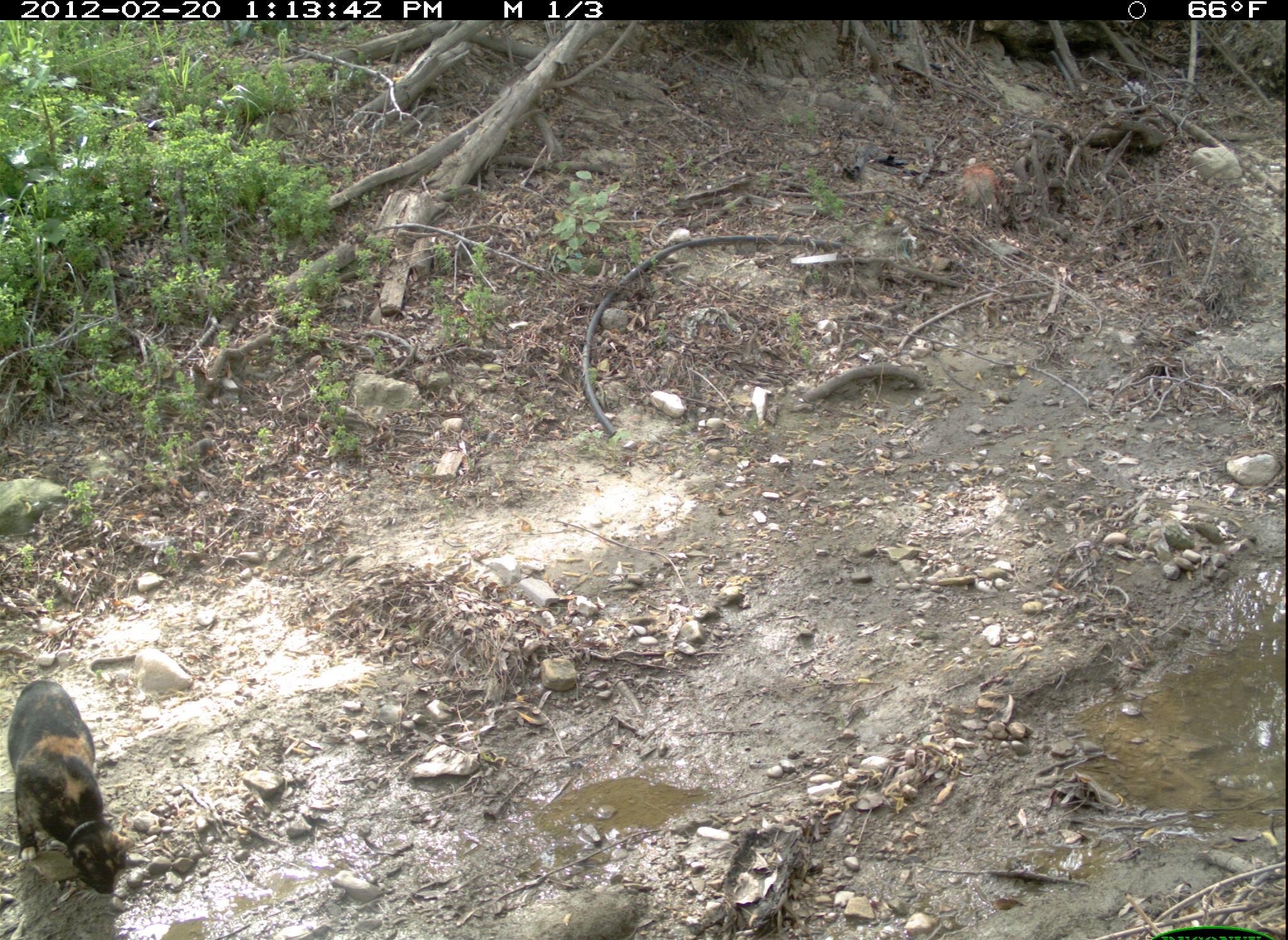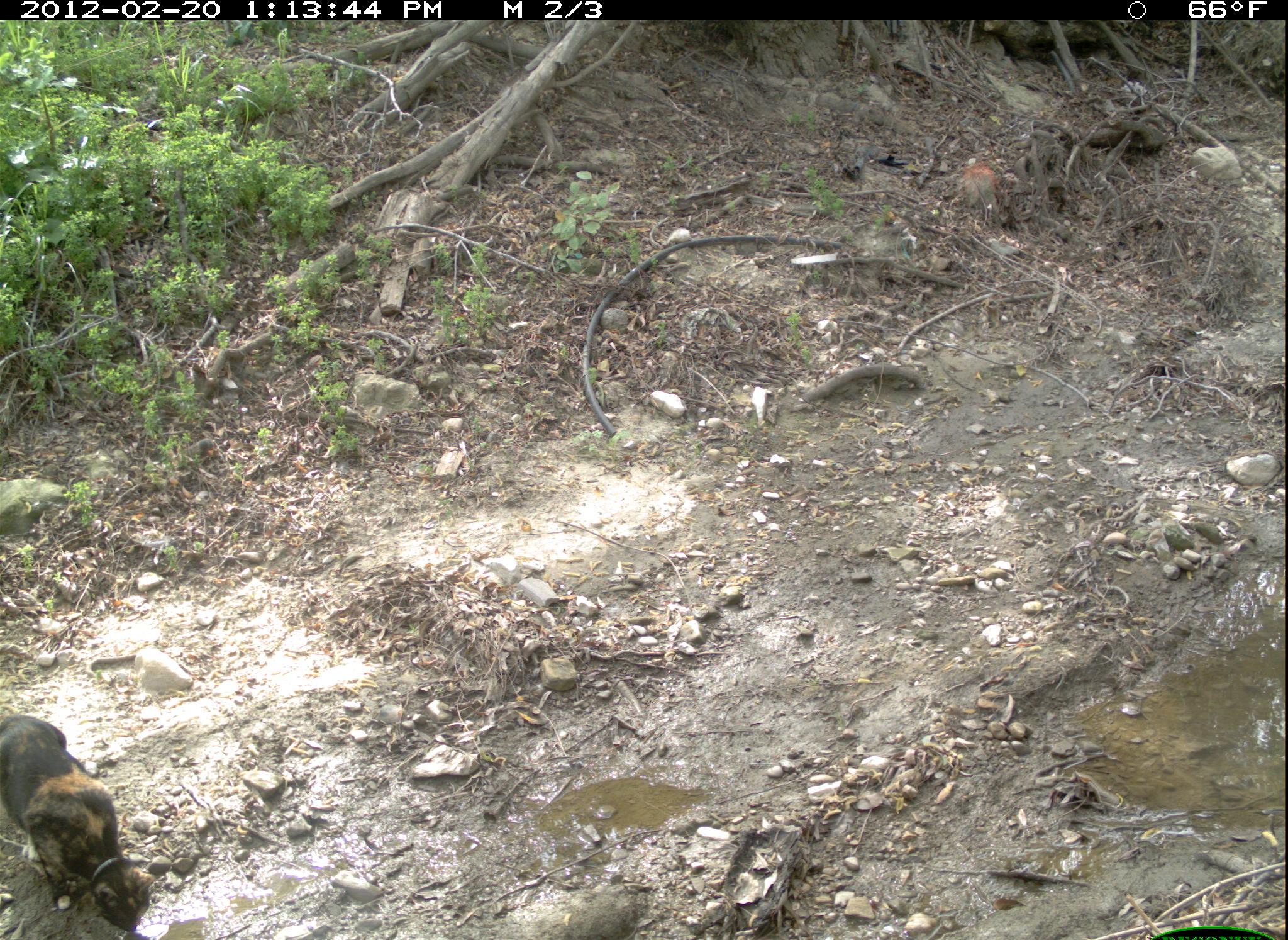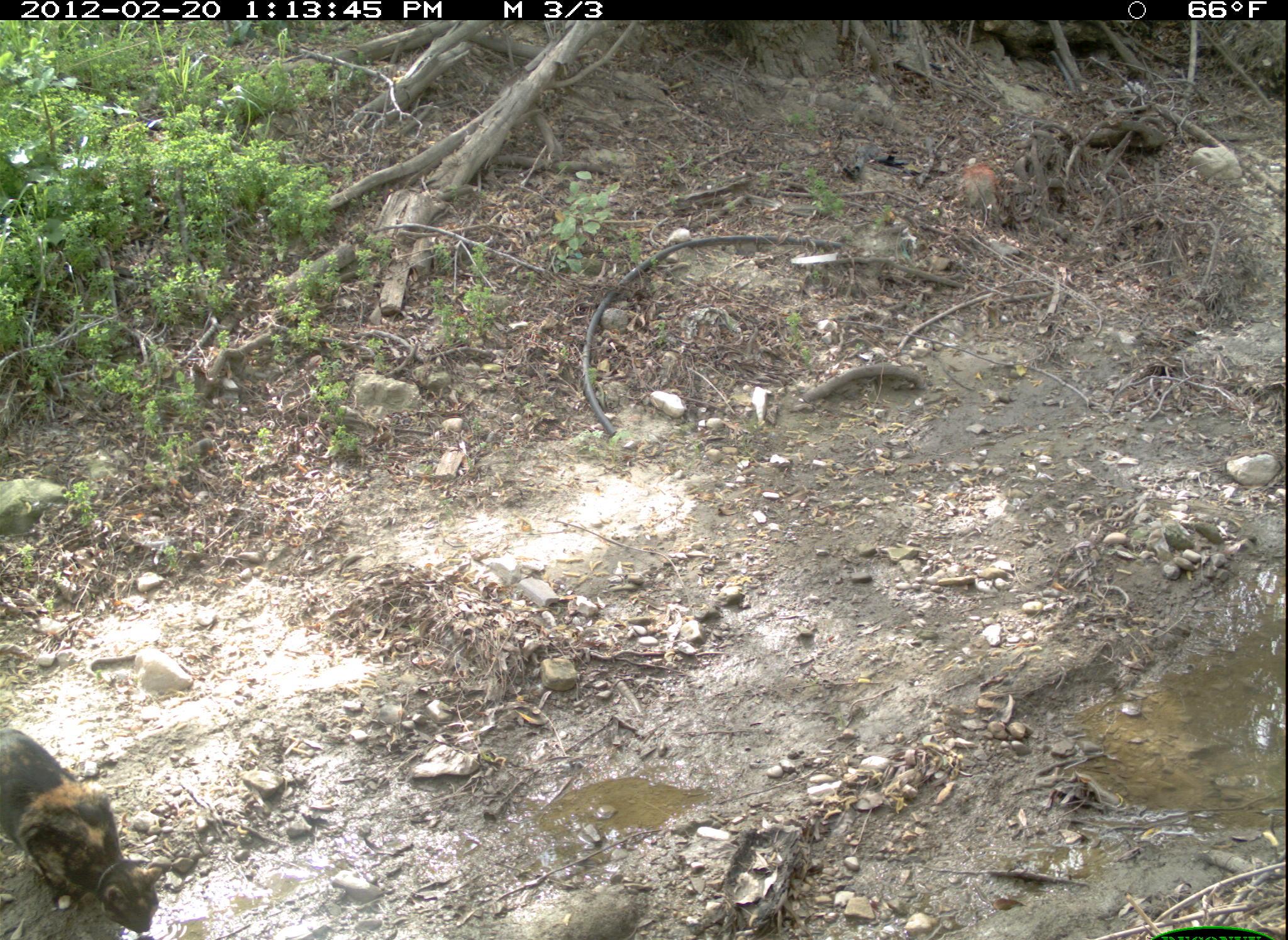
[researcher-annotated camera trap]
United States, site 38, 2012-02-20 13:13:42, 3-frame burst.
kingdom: Animalia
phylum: Chordata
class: Mammalia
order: Carnivora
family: Felidae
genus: Felis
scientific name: Felis catus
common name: cat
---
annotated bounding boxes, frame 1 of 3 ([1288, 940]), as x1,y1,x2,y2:
cat: 2,668,148,900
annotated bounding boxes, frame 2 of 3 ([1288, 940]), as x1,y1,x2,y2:
cat: 0,701,164,934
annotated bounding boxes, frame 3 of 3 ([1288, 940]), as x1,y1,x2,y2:
cat: 5,720,168,940